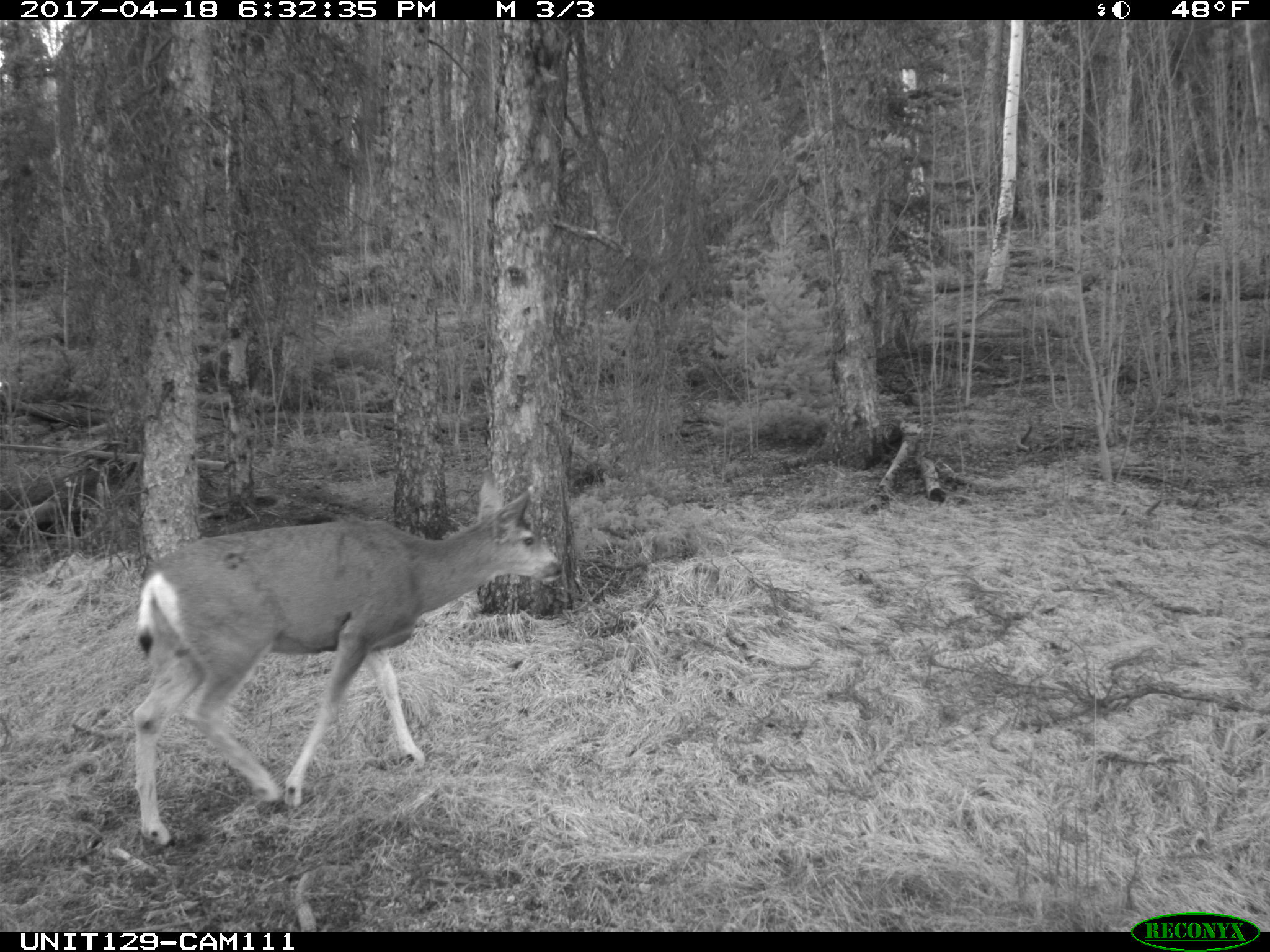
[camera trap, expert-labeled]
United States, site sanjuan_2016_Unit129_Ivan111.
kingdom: Animalia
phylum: Chordata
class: Mammalia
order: Artiodactyla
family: Cervidae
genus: Odocoileus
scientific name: Odocoileus hemionus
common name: mule deer